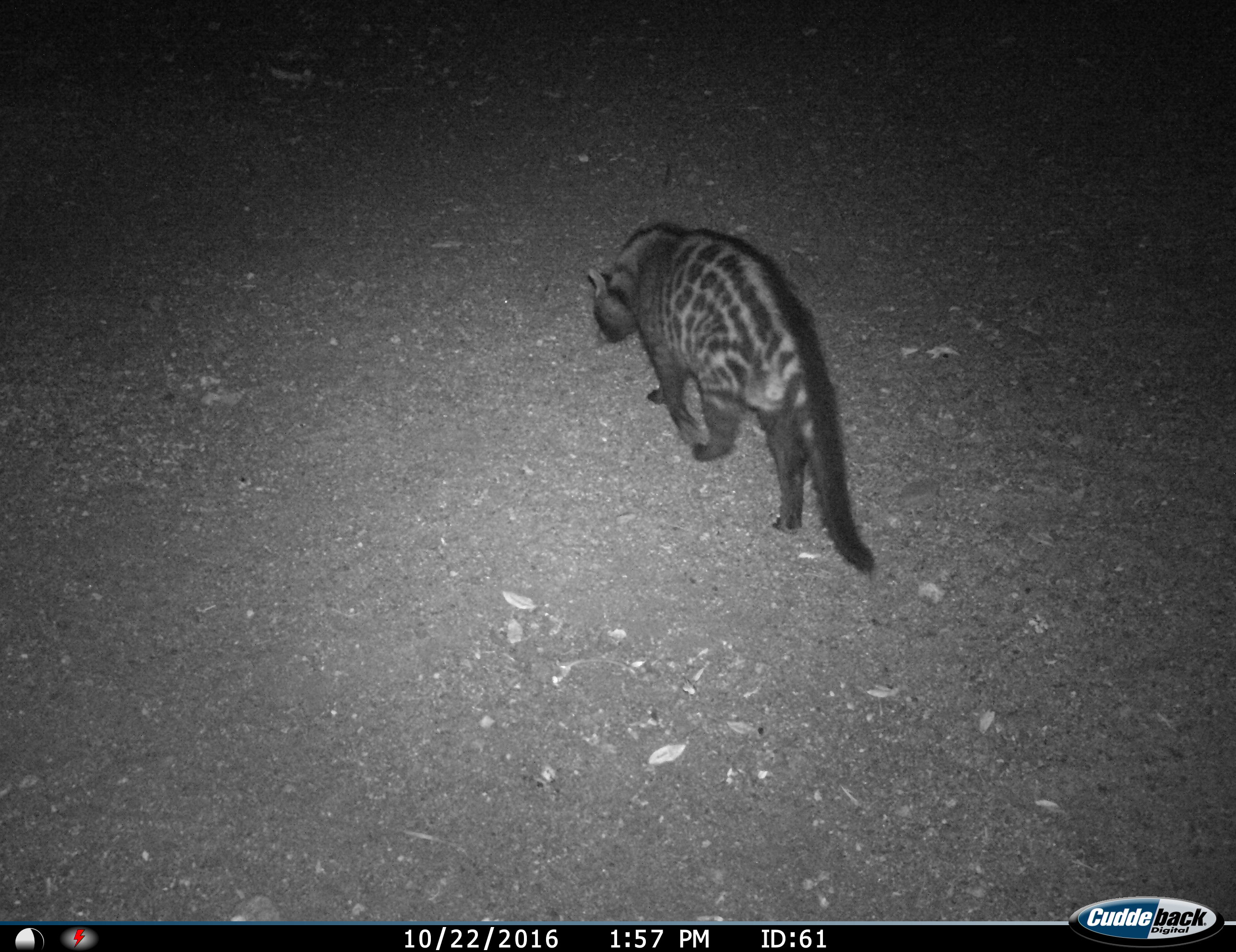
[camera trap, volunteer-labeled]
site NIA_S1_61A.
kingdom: Animalia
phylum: Chordata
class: Mammalia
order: Carnivora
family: Viverridae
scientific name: Viverridae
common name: civet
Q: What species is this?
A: Civet (Viverridae).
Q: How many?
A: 1.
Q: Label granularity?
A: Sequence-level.